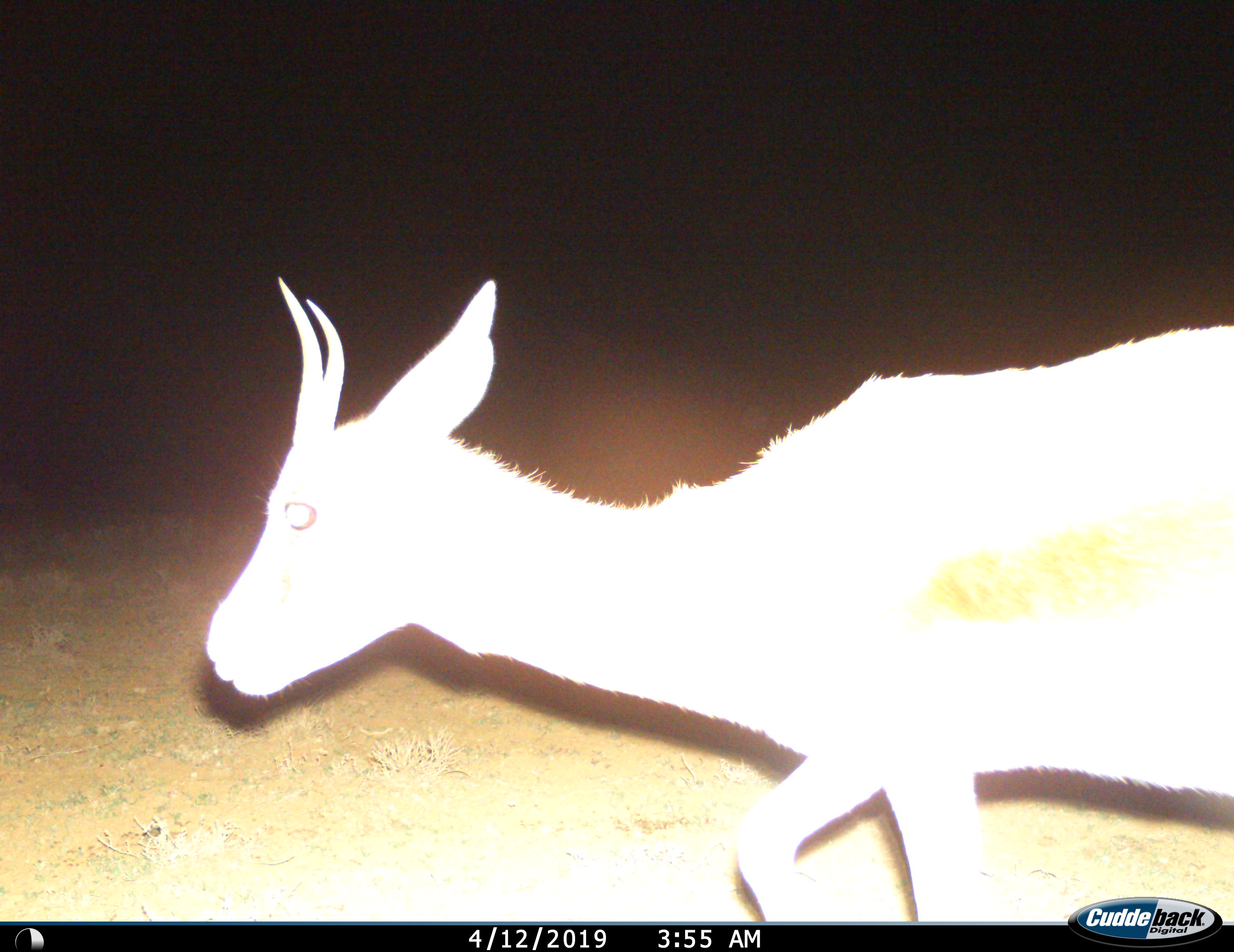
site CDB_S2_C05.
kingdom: Animalia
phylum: Chordata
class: Mammalia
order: Artiodactyla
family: Bovidae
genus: Antidorcas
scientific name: Antidorcas marsupialis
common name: springbok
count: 1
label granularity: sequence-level